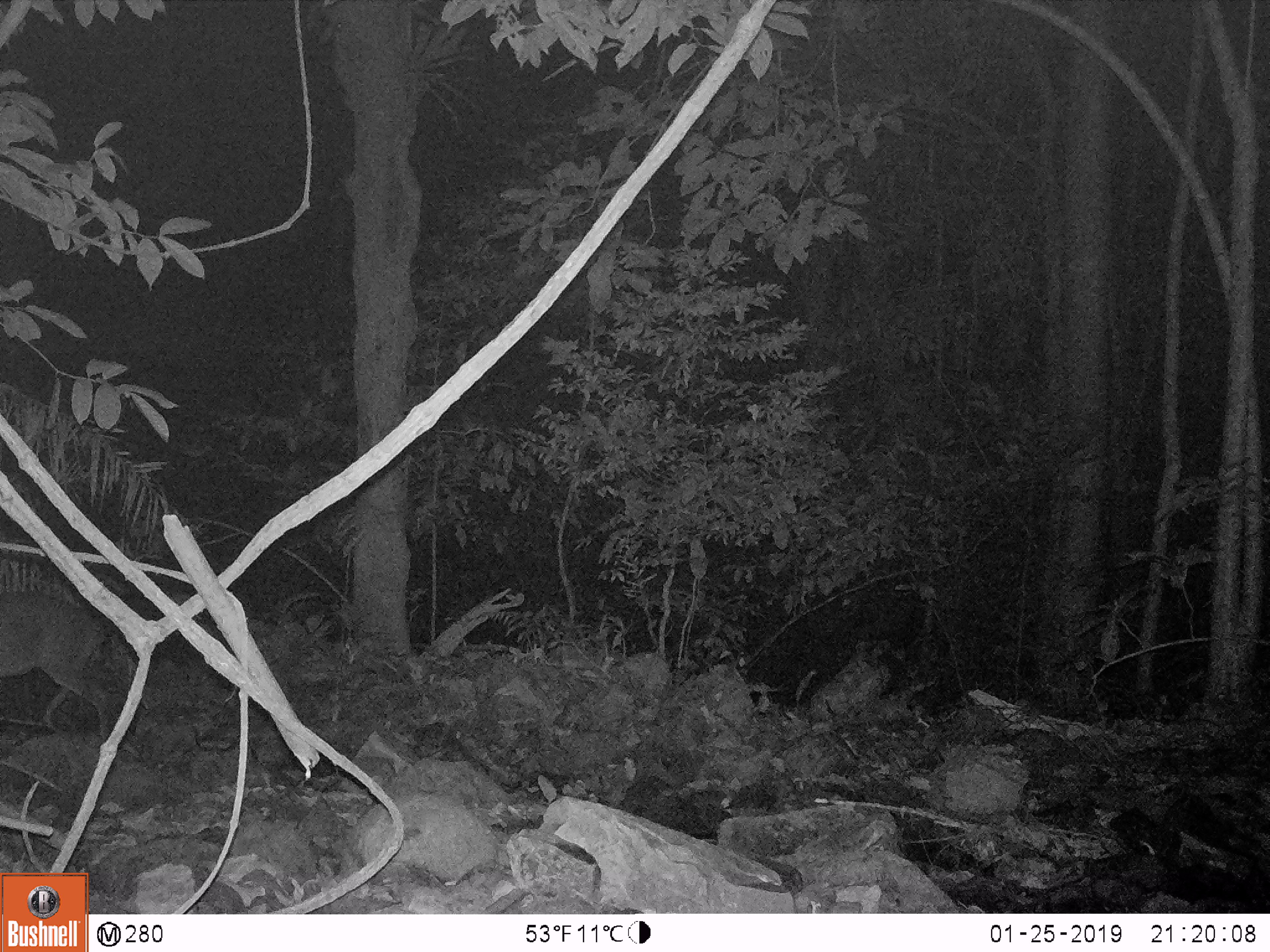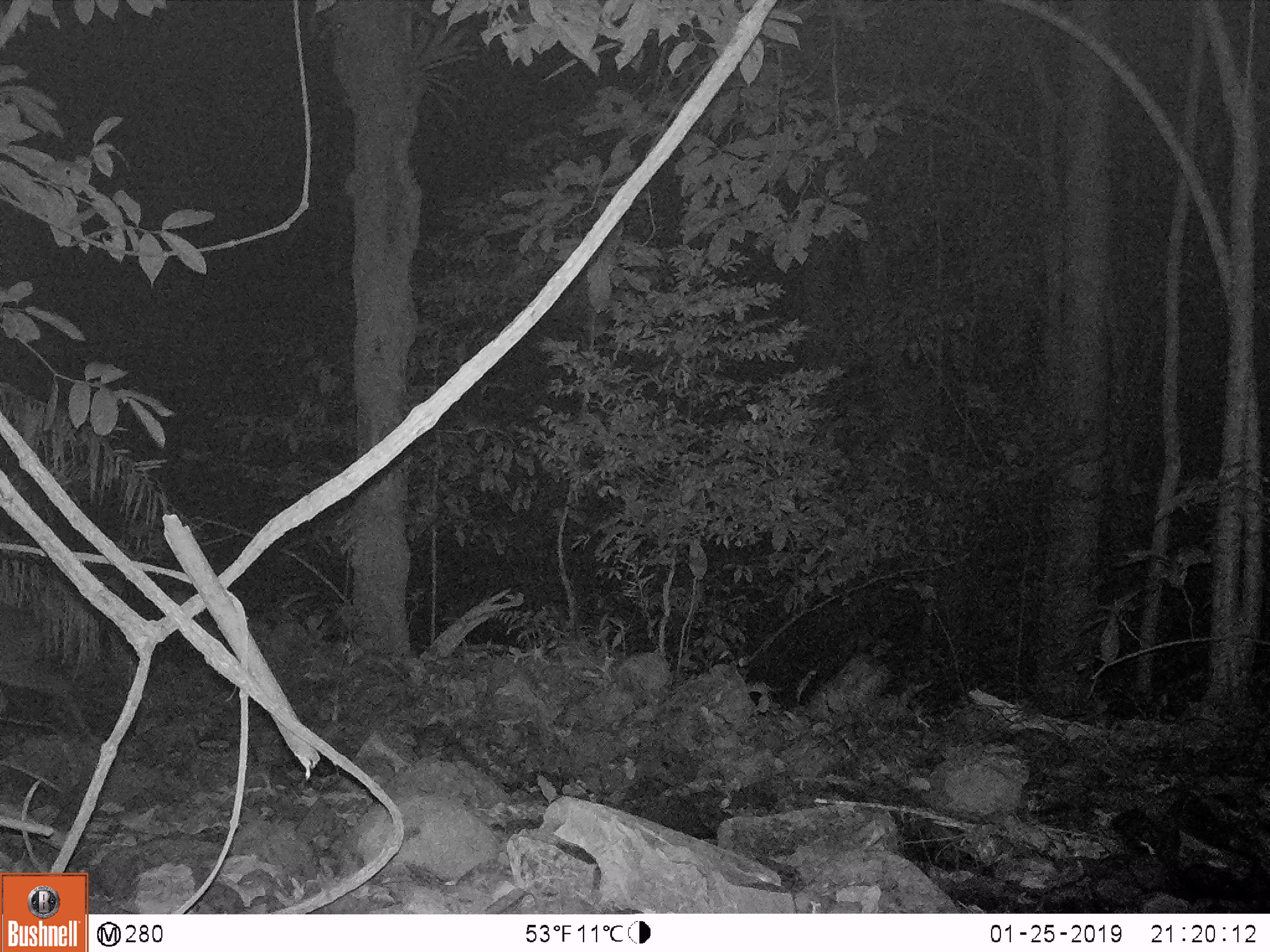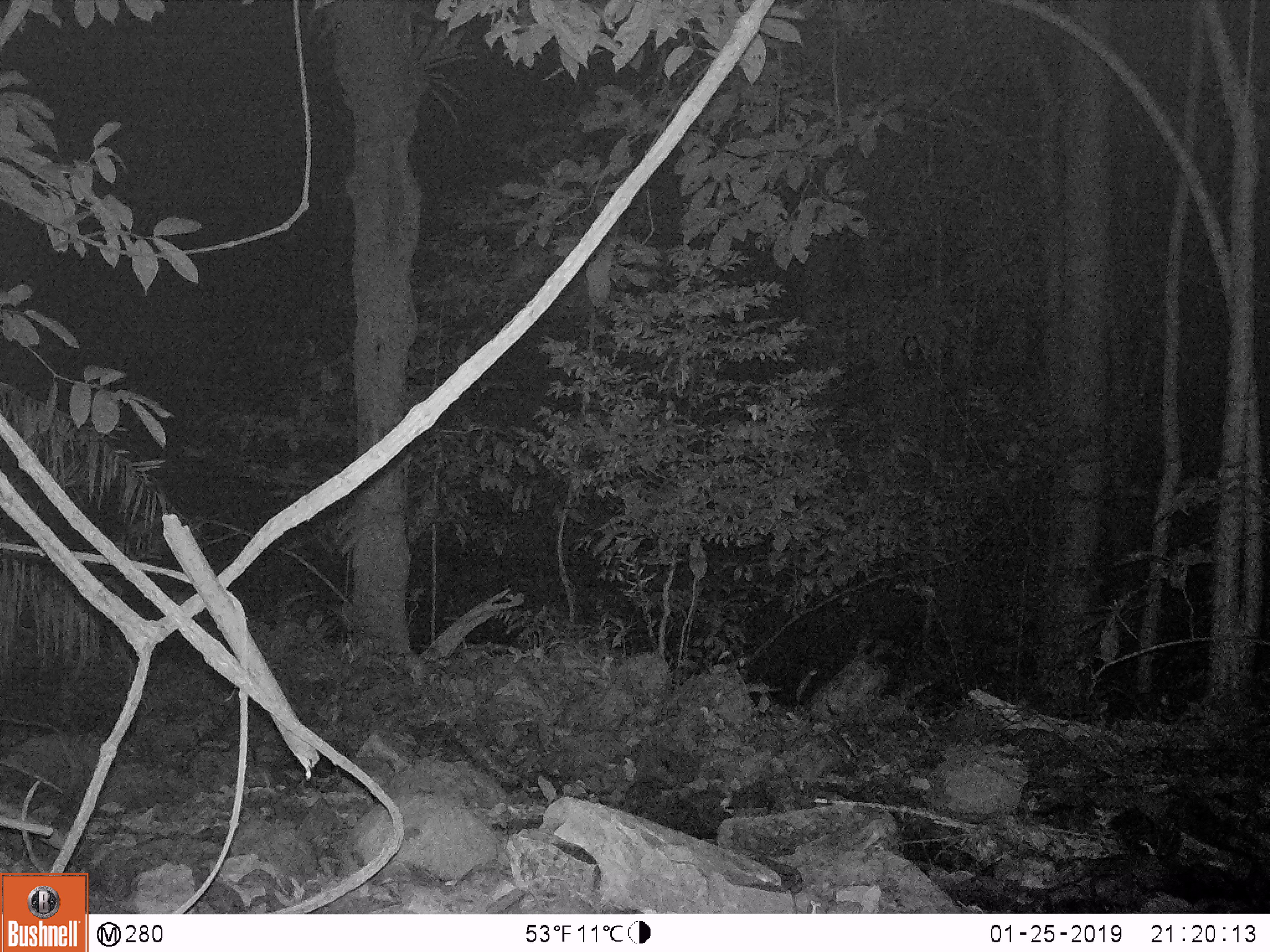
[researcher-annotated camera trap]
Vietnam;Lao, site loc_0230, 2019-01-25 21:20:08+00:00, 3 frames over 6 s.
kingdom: Animalia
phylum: Chordata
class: Mammalia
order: Artiodactyla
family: Cervidae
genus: Muntiacus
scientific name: Muntiacus vuquangensis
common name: large-antlered muntjac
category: large antlered muntjac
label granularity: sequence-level